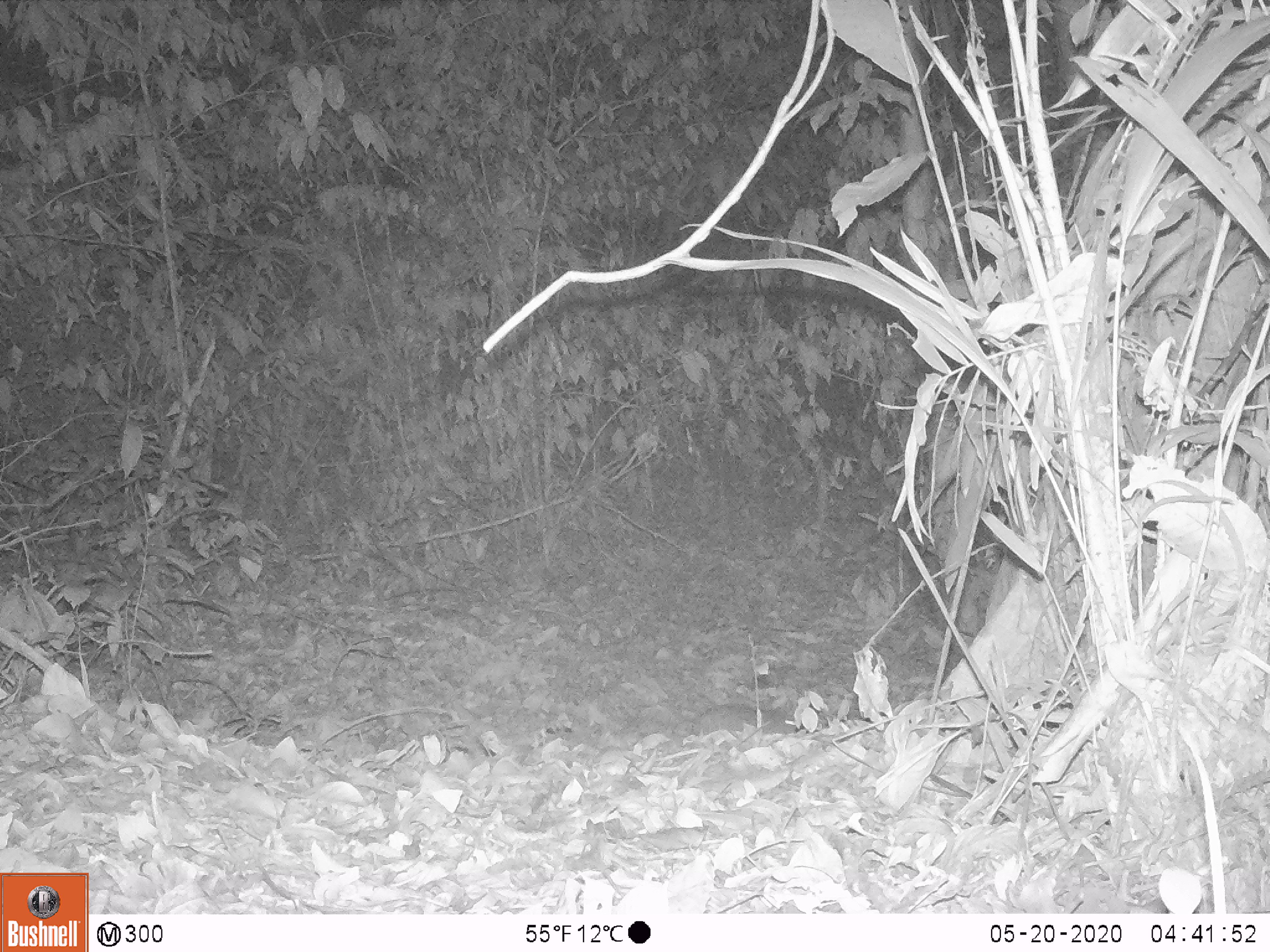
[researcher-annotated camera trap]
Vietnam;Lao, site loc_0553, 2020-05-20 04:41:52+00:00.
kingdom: Animalia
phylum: Chordata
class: Mammalia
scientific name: Mammalia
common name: mammal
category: unidentified small mammal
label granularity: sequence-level